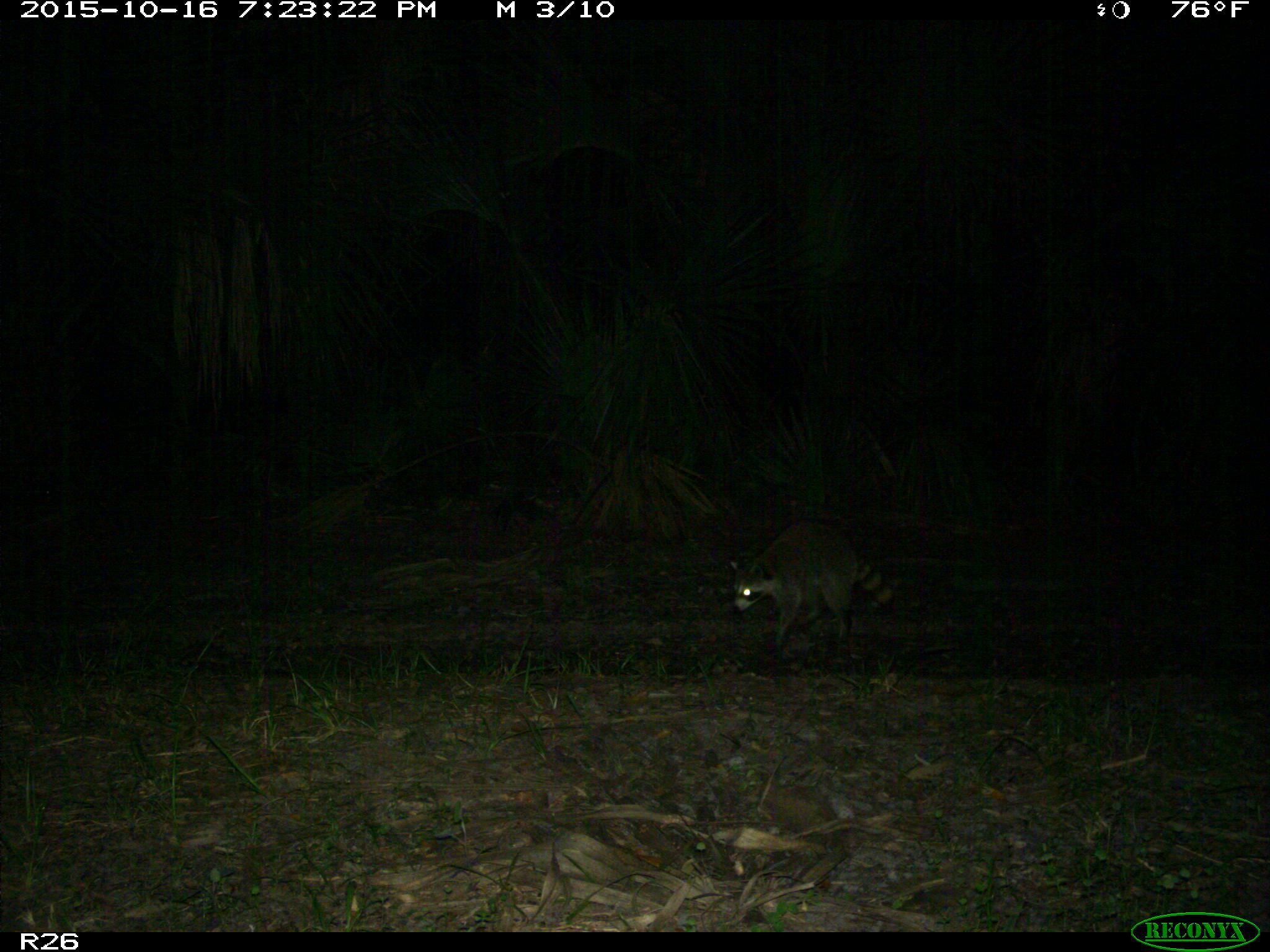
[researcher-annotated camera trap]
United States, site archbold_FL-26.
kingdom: Animalia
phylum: Chordata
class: Mammalia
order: Carnivora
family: Procyonidae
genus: Procyon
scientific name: Procyon lotor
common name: common raccoon